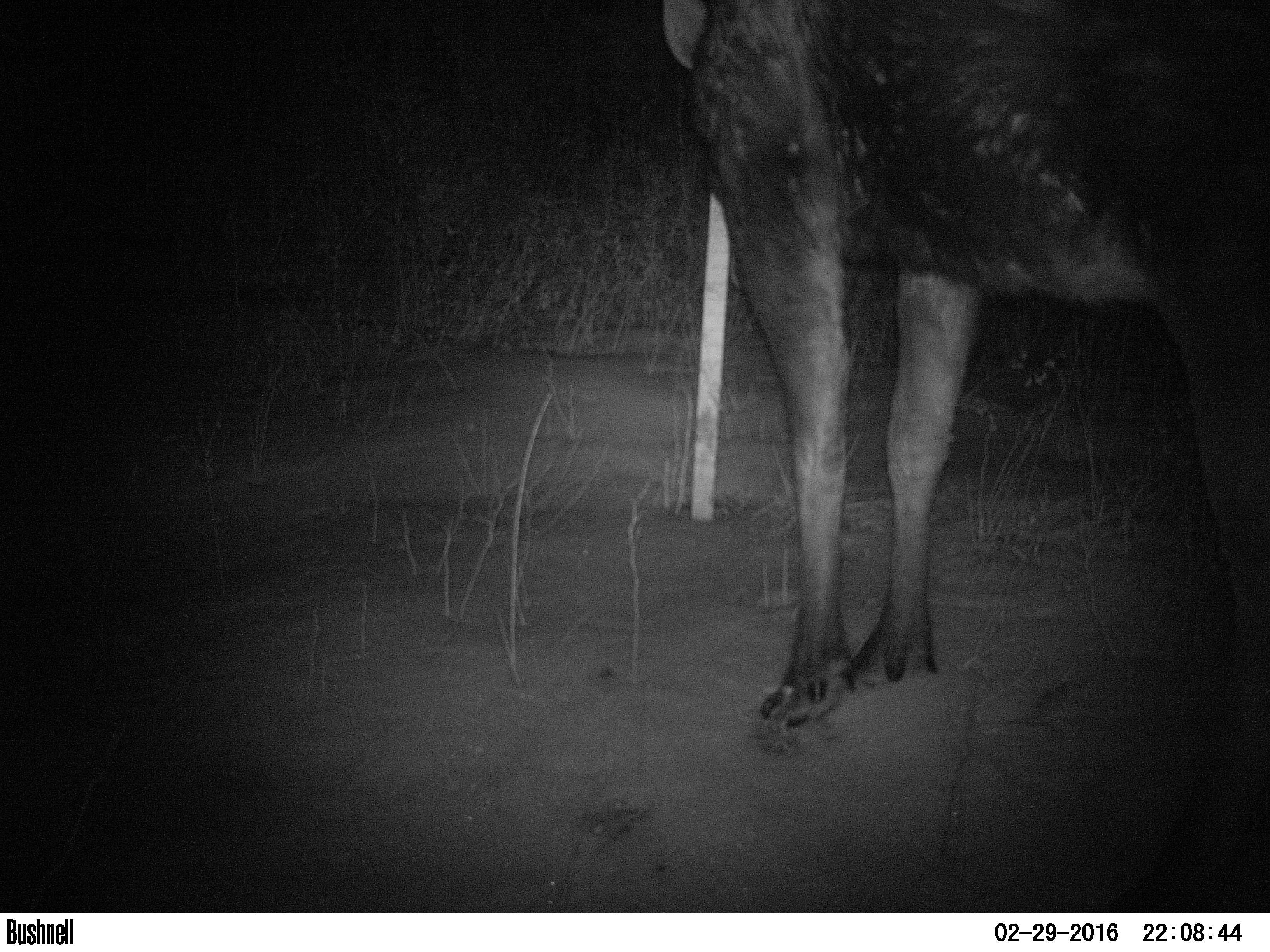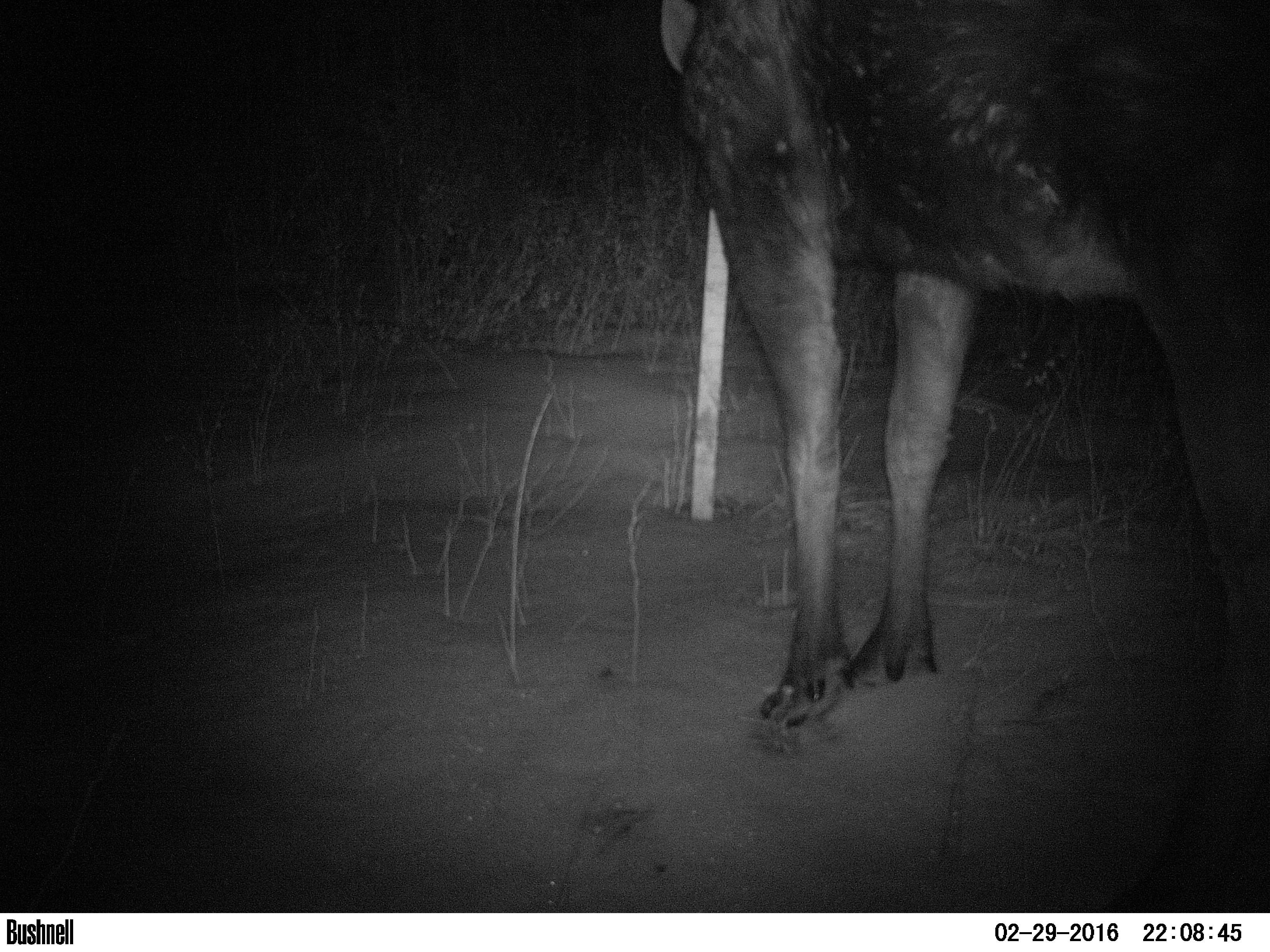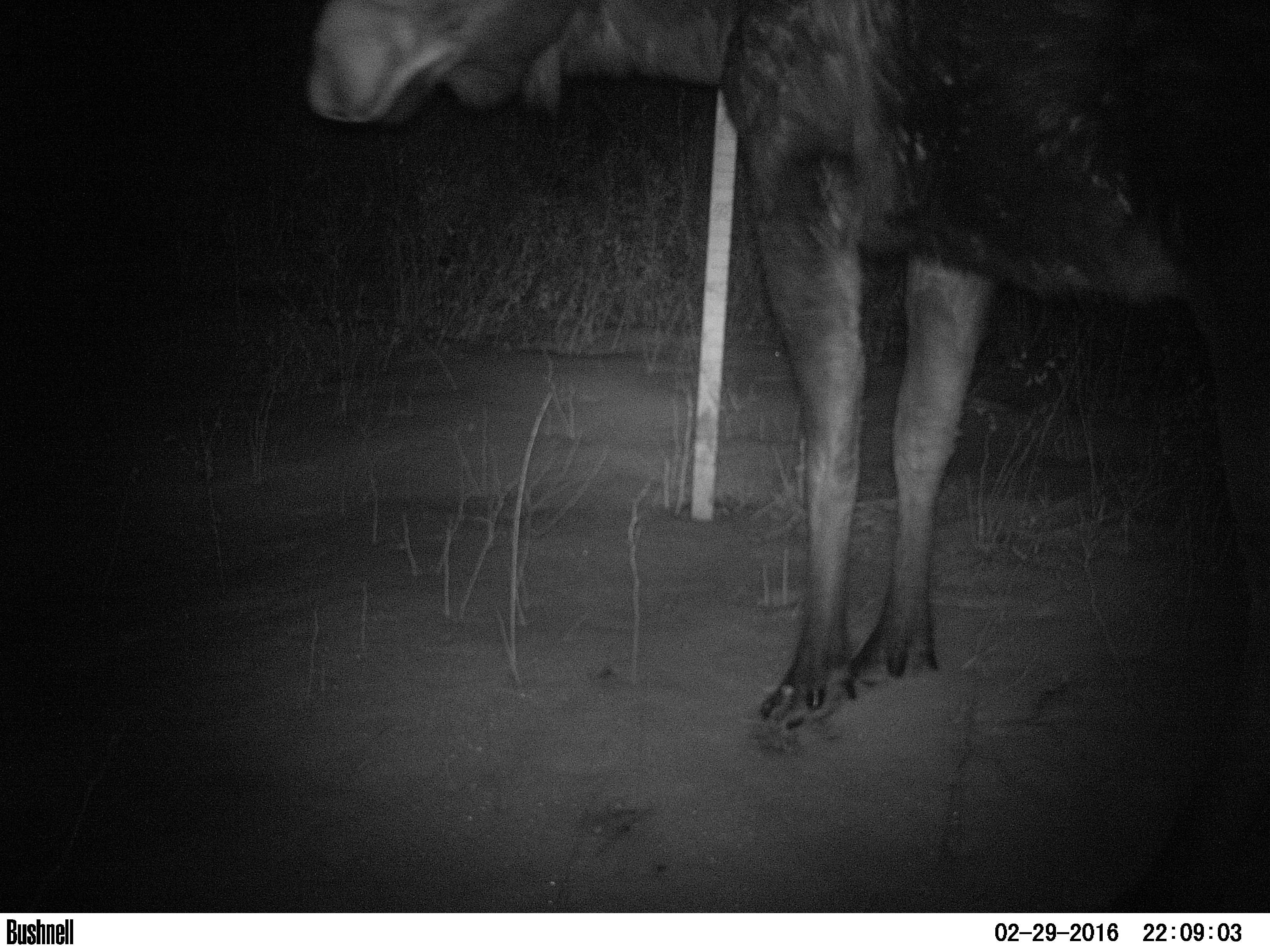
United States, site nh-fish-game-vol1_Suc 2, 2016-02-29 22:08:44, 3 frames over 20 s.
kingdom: Animalia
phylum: Chordata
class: Mammalia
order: Artiodactyla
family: Cervidae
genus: Alces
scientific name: Alces alces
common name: moose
Moose (Alces alces).